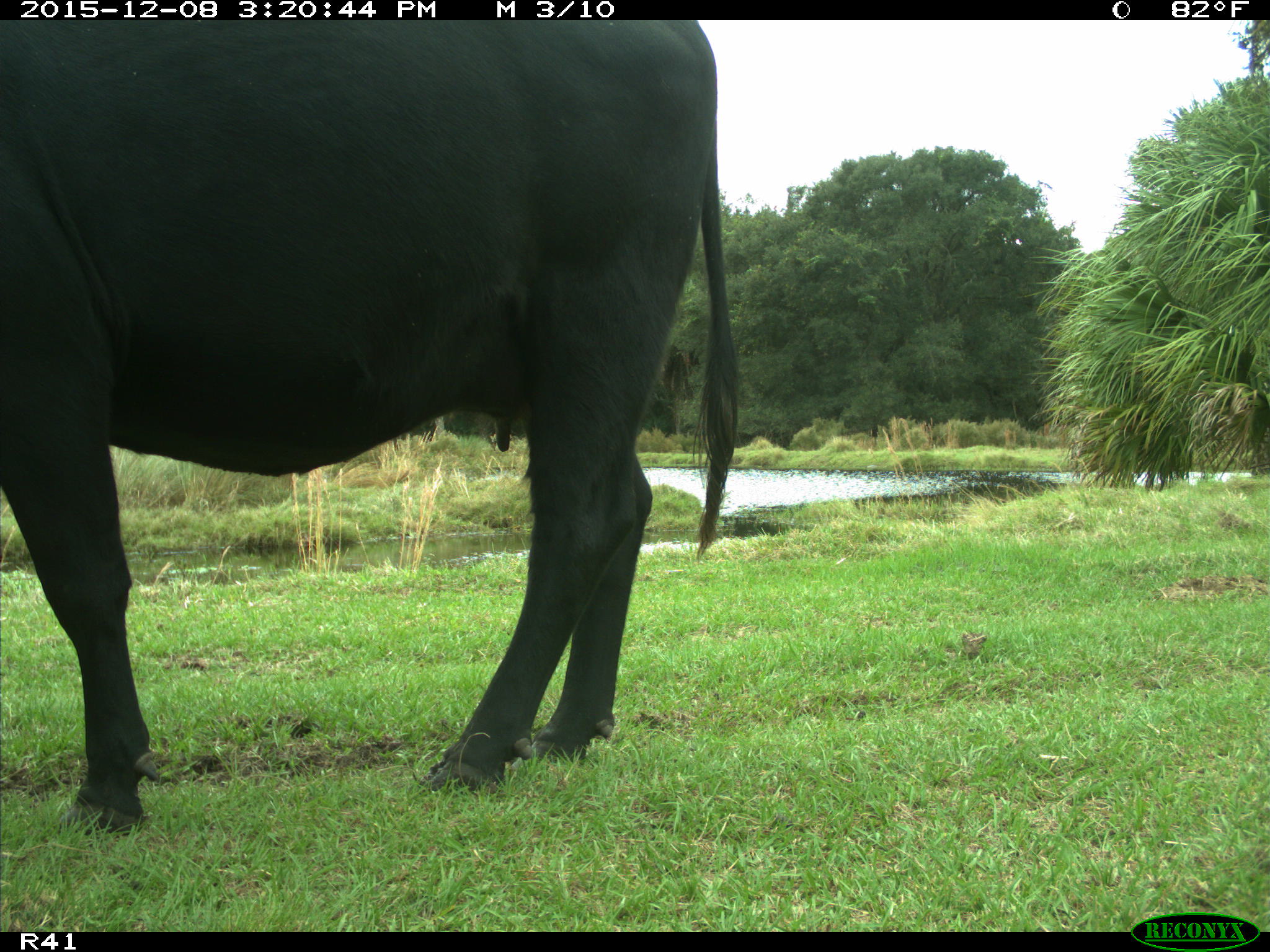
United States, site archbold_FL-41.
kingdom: Animalia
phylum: Chordata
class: Mammalia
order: Artiodactyla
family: Bovidae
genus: Bos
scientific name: Bos taurus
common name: domestic cow